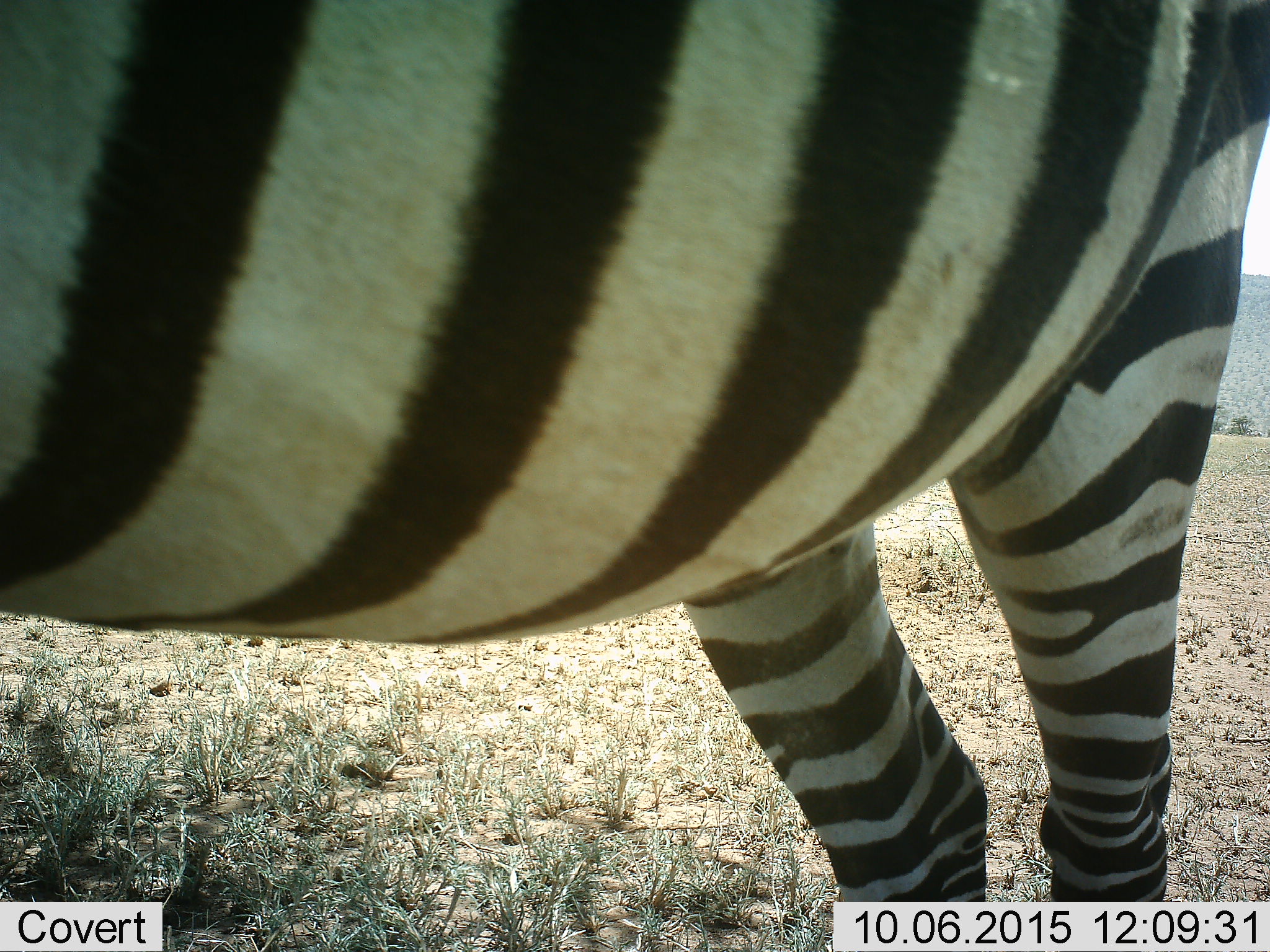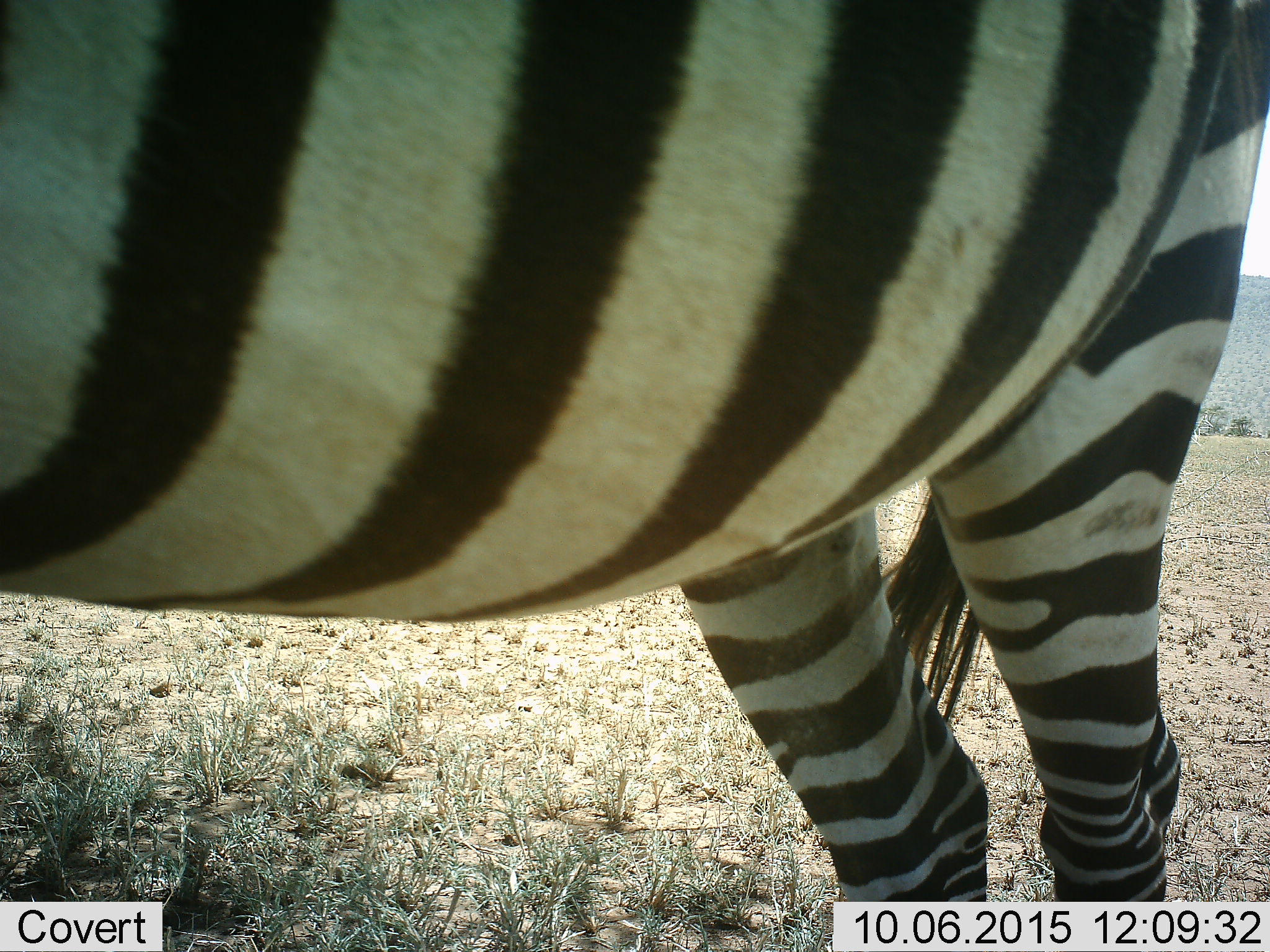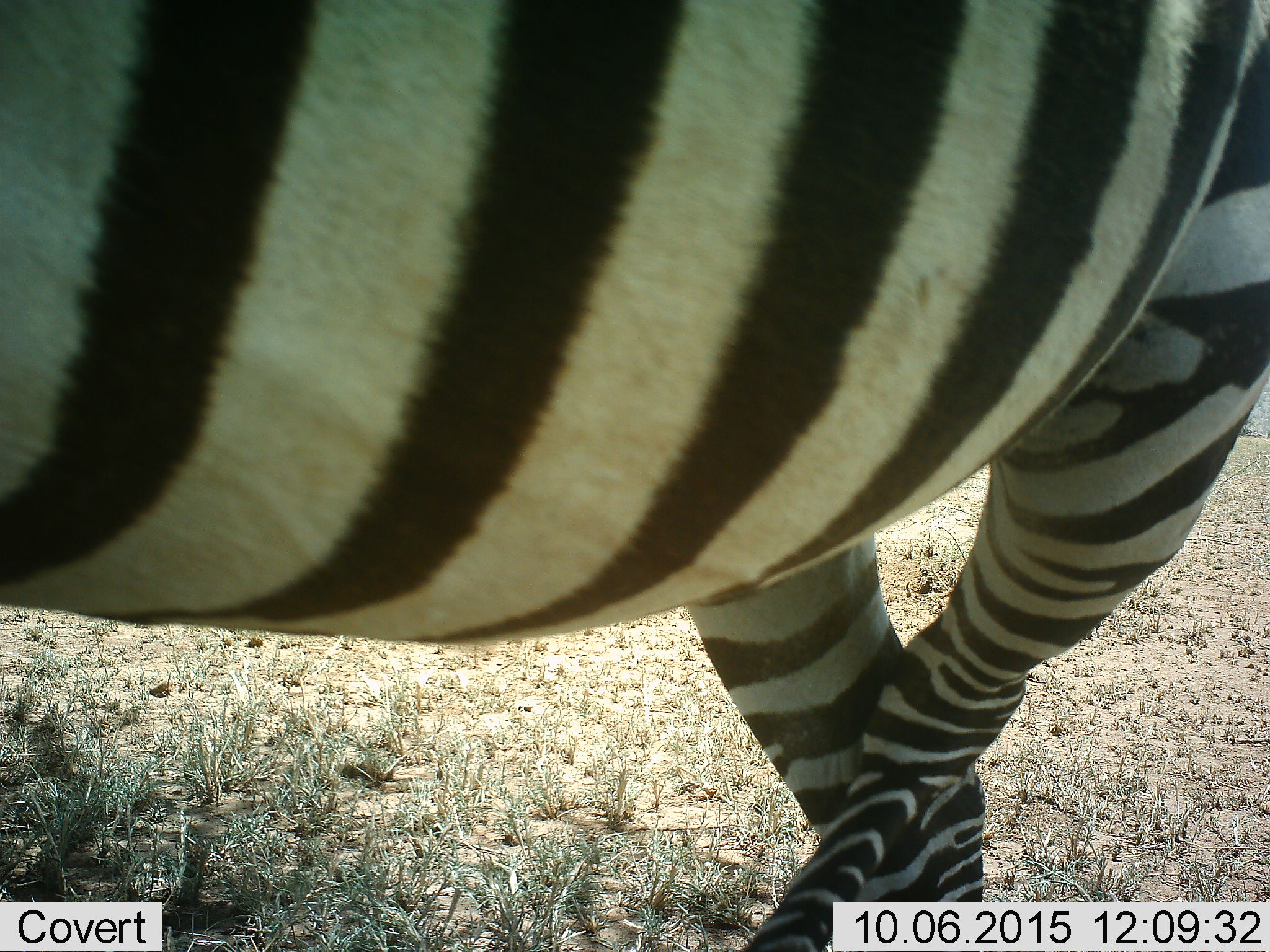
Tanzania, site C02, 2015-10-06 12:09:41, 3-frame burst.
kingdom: Animalia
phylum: Chordata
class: Mammalia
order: Perissodactyla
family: Equidae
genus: Equus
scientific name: Equus quagga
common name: plains zebra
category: zebra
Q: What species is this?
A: Zebra (plains zebra) (Equus quagga).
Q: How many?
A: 1.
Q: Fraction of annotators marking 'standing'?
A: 100%.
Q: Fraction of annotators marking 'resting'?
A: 0%.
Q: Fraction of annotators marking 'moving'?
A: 5%.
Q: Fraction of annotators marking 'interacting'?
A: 0%.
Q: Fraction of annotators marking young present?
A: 0%.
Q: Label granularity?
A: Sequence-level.